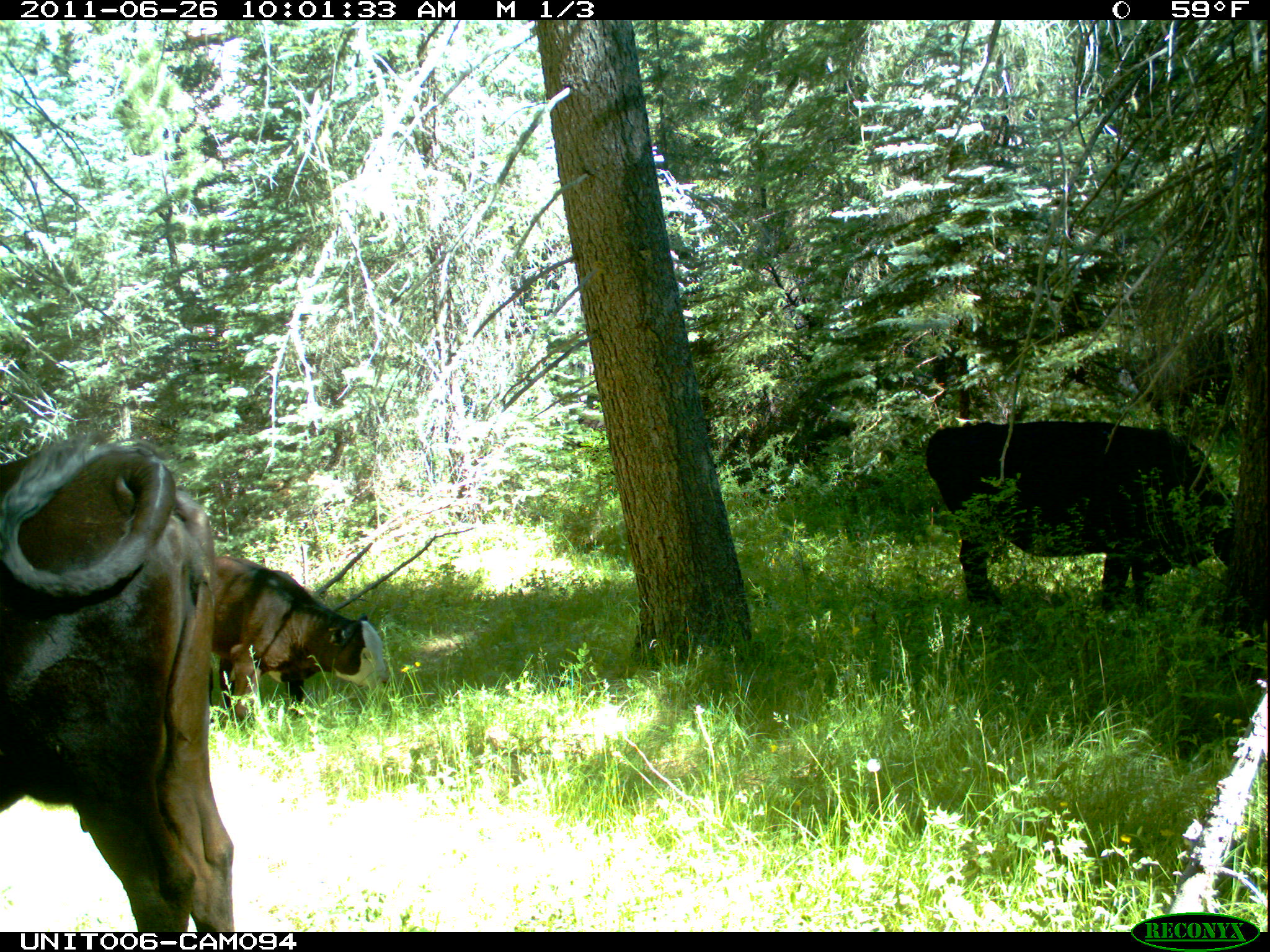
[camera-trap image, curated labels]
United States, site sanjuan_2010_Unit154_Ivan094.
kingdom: Animalia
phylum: Chordata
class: Mammalia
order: Artiodactyla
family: Bovidae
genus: Bos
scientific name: Bos taurus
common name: domestic cow